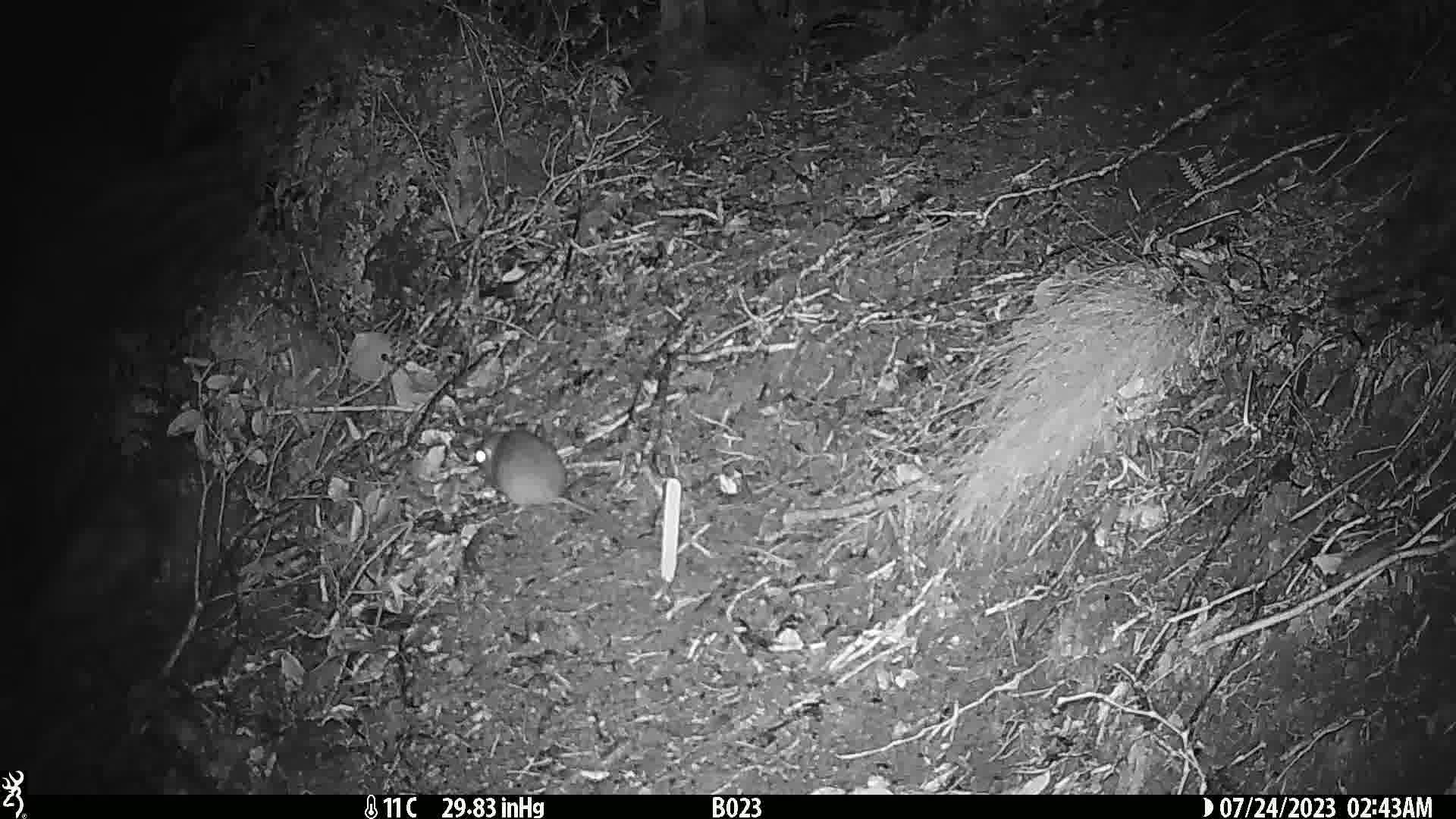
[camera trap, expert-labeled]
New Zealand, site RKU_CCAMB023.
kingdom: Animalia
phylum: Chordata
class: Mammalia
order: Rodentia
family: Muridae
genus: Rattus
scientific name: Rattus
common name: rat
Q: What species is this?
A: Rat (Rattus).